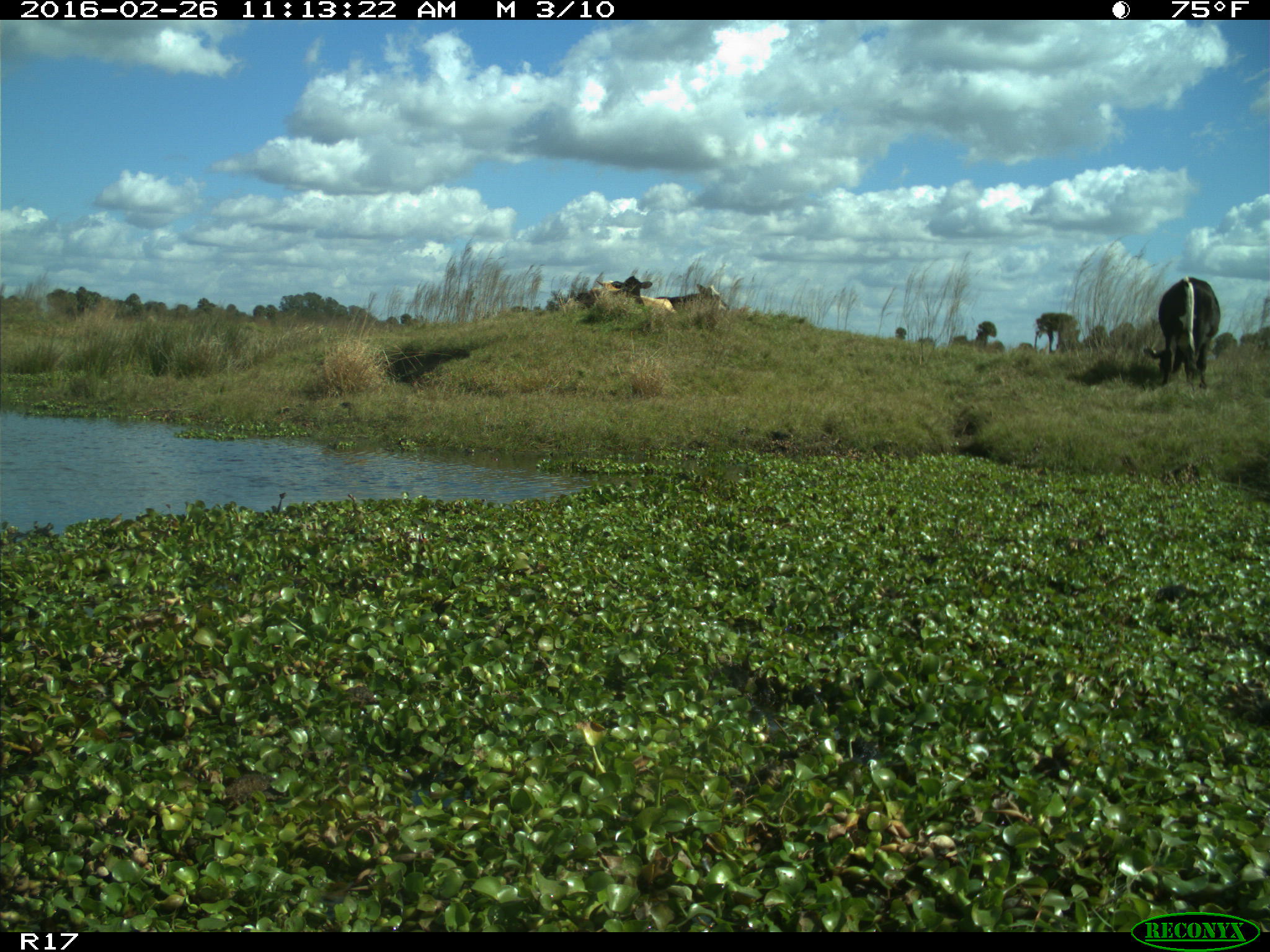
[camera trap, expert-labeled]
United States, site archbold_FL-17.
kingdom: Animalia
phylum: Chordata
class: Mammalia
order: Artiodactyla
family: Bovidae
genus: Bos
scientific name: Bos taurus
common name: domestic cow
Bos taurus (domestic cow).